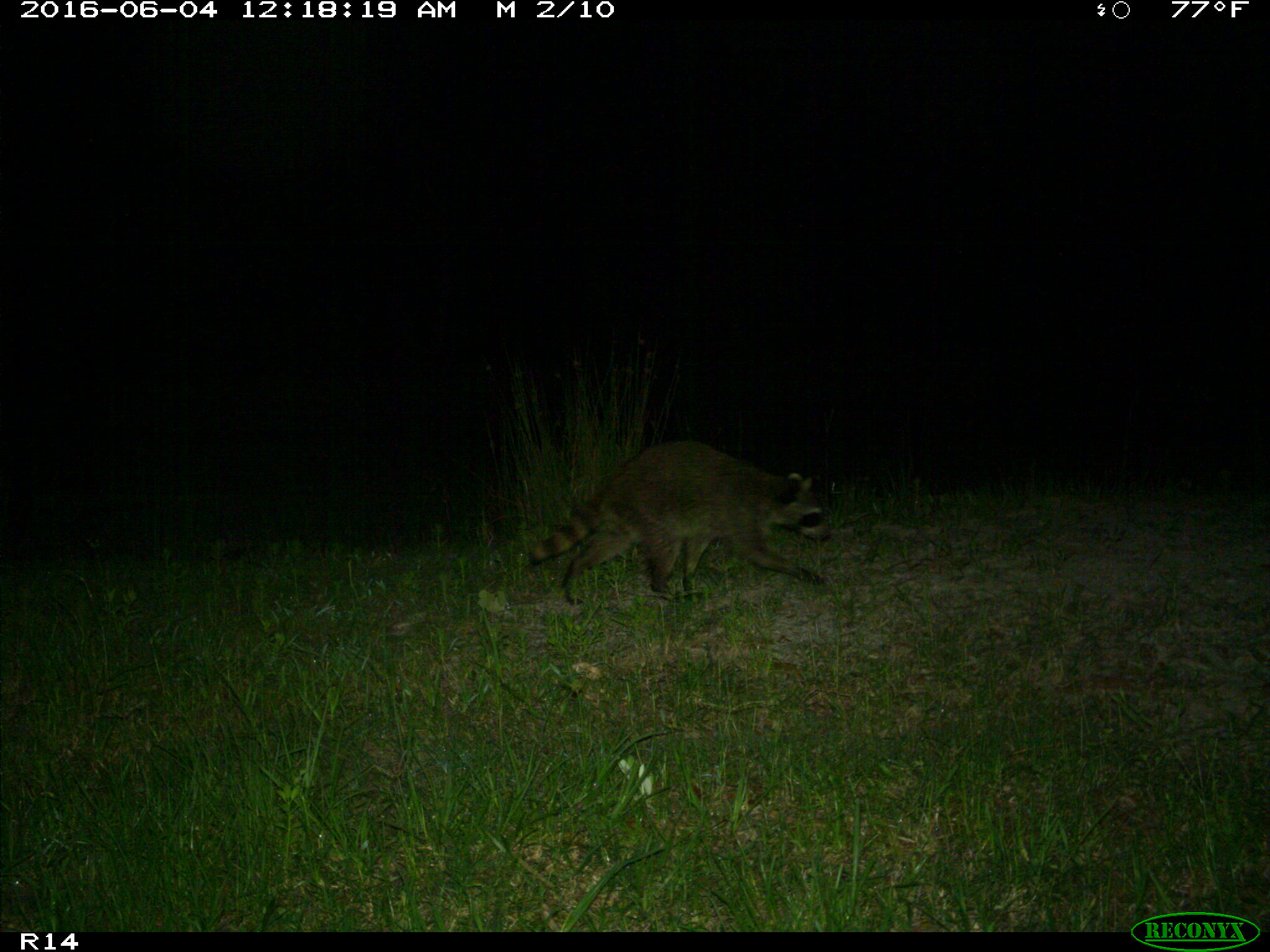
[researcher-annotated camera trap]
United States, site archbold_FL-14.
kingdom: Animalia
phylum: Chordata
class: Mammalia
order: Carnivora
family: Procyonidae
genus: Procyon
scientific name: Procyon lotor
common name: common raccoon